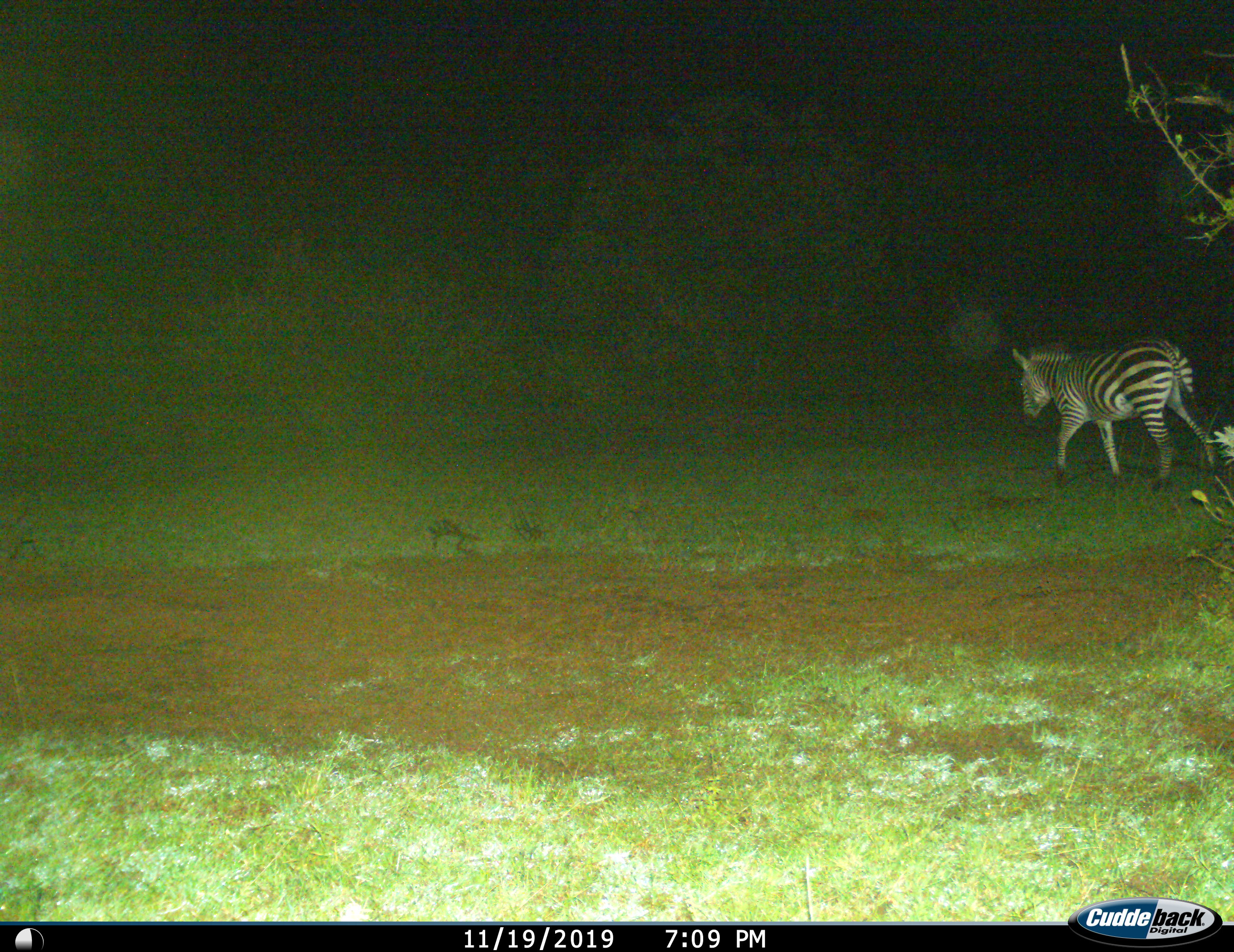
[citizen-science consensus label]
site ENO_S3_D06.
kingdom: Animalia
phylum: Chordata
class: Mammalia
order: Perissodactyla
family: Equidae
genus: Equus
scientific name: Equus quagga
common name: plains zebra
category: zebraplains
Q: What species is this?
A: Zebraplains (plains zebra) (Equus quagga).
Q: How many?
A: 1.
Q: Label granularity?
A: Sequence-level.